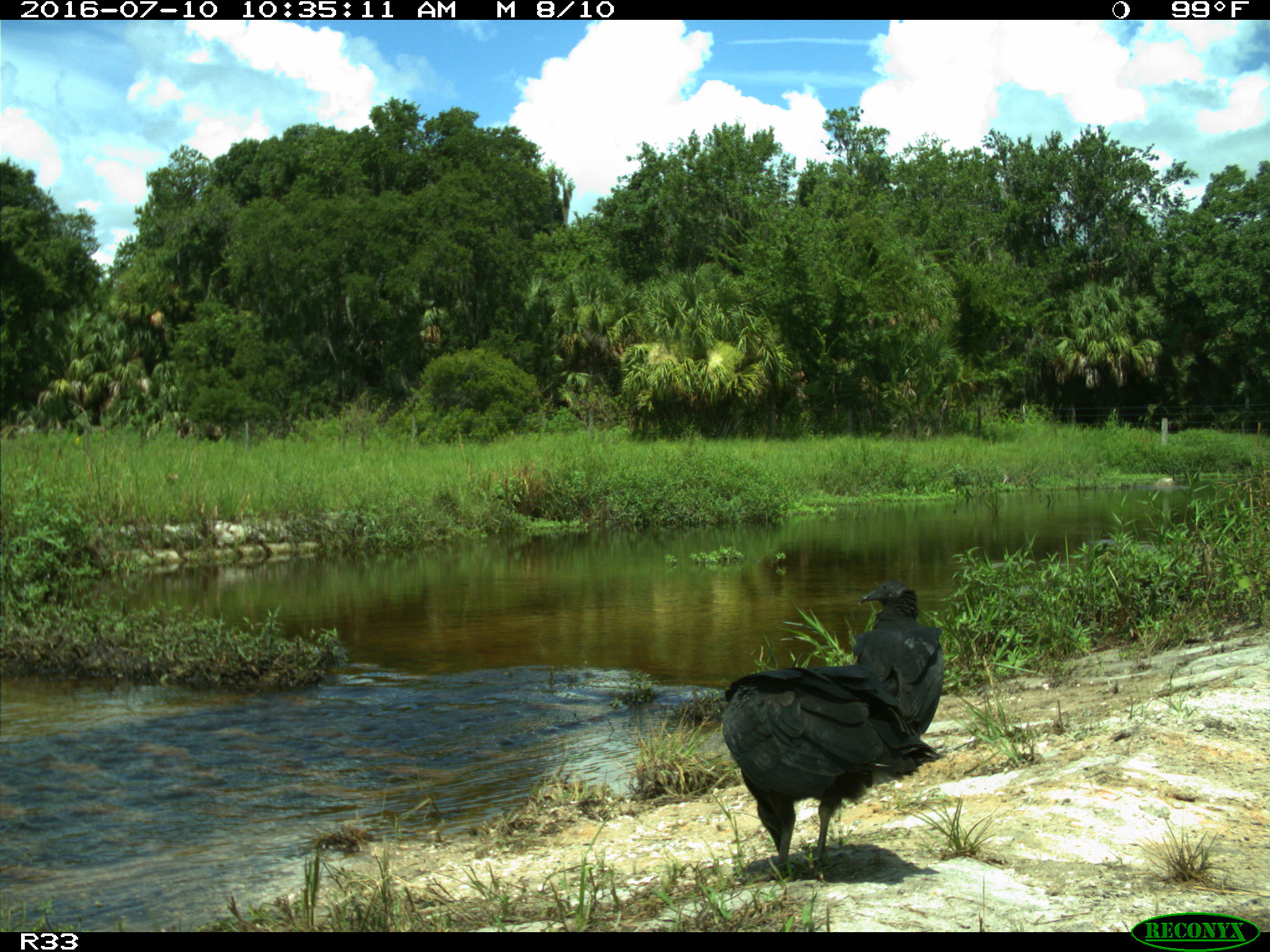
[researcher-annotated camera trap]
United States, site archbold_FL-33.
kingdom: Animalia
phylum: Chordata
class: Aves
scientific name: Aves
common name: birds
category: unidentified bird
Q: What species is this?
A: Unidentified bird (birds) (Aves).